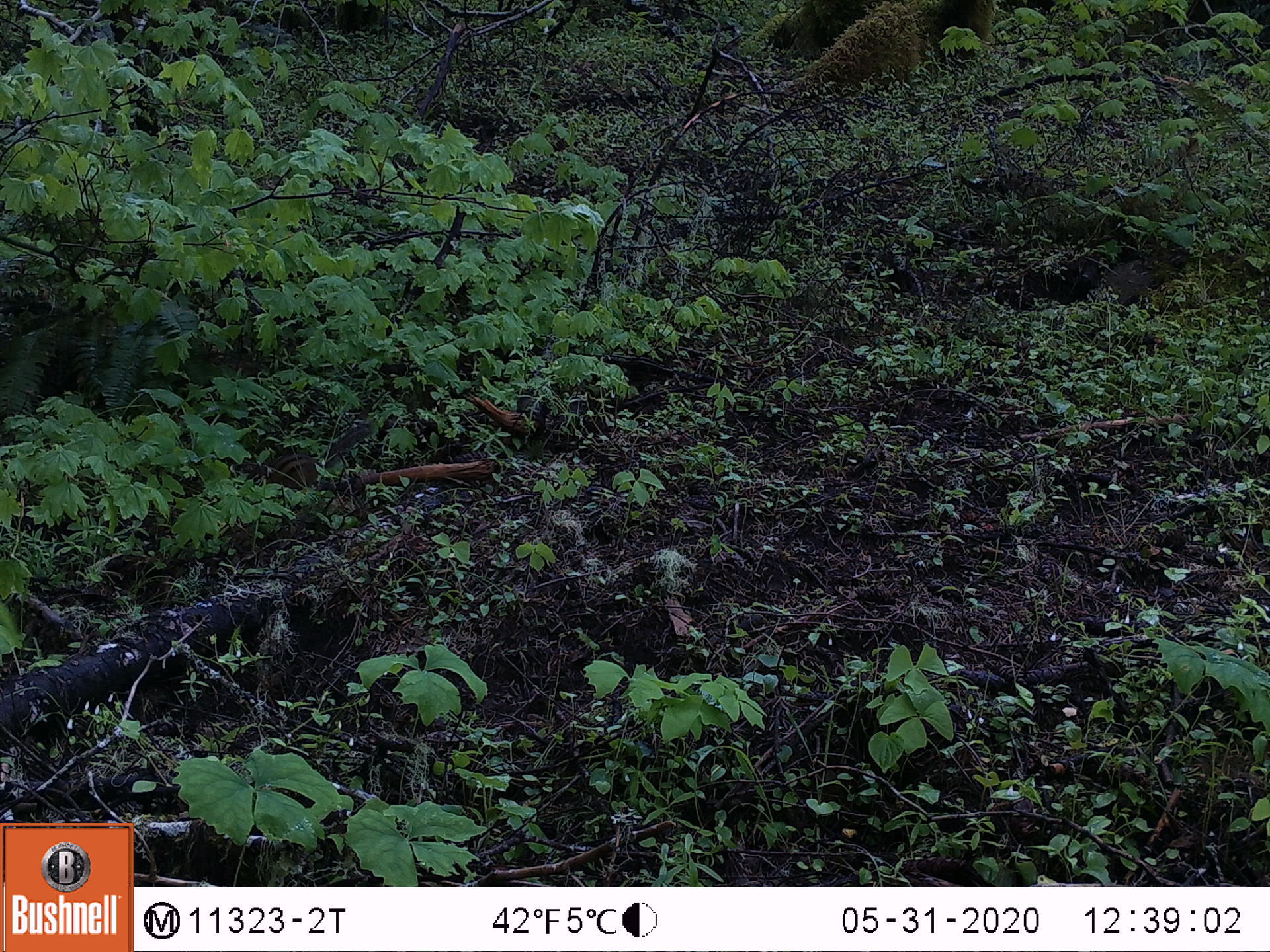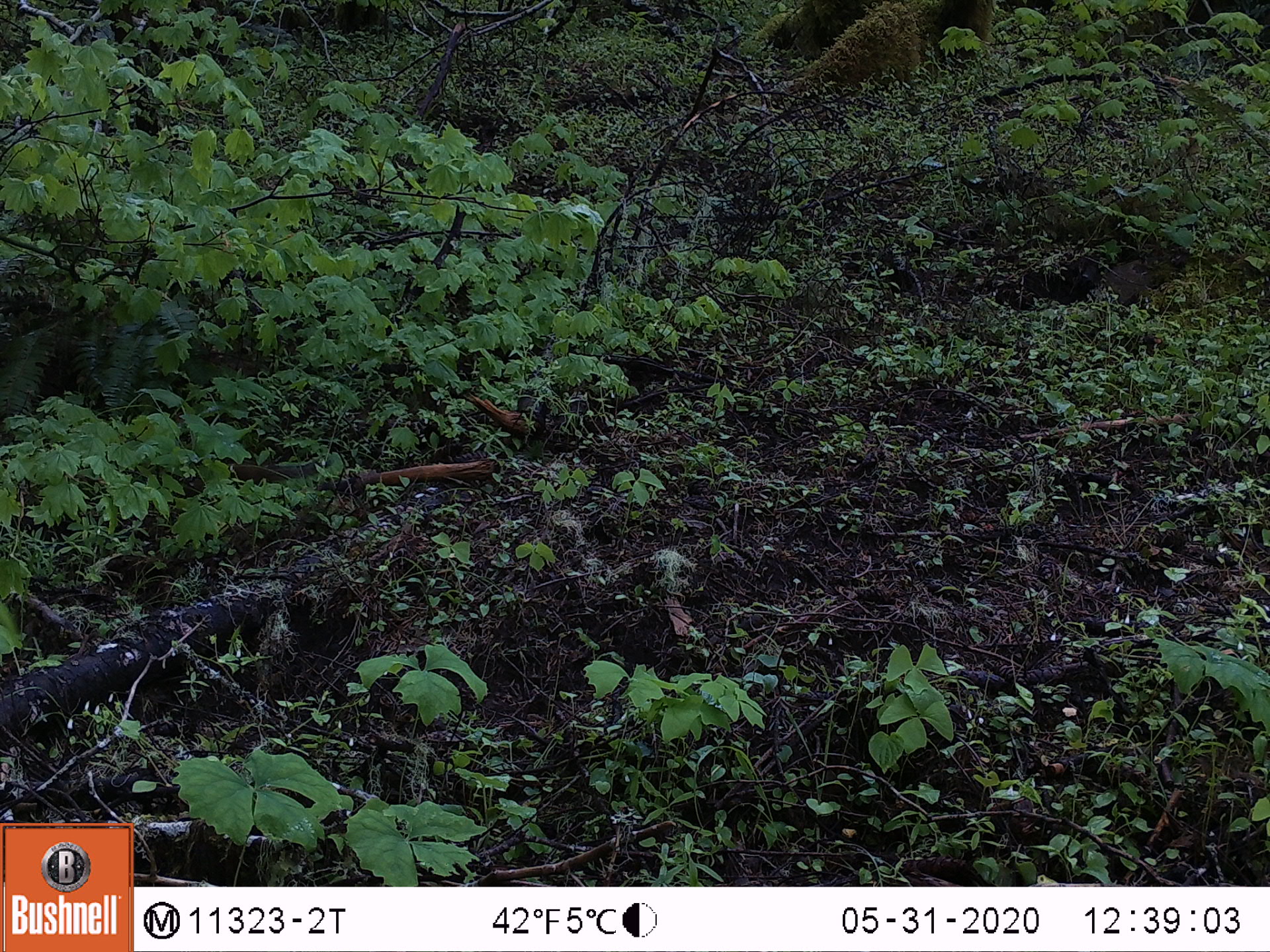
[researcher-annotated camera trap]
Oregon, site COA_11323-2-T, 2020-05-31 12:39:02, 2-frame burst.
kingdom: Animalia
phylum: Chordata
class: Mammalia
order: Rodentia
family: Sciuridae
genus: Neotamias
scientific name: Neotamias townsendii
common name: townsend's chipmunk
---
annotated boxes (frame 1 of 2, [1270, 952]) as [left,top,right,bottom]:
townsend's chipmunk: [257,419,376,487]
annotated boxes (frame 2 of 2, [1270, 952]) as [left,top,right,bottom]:
townsend's chipmunk: [233,451,335,483]